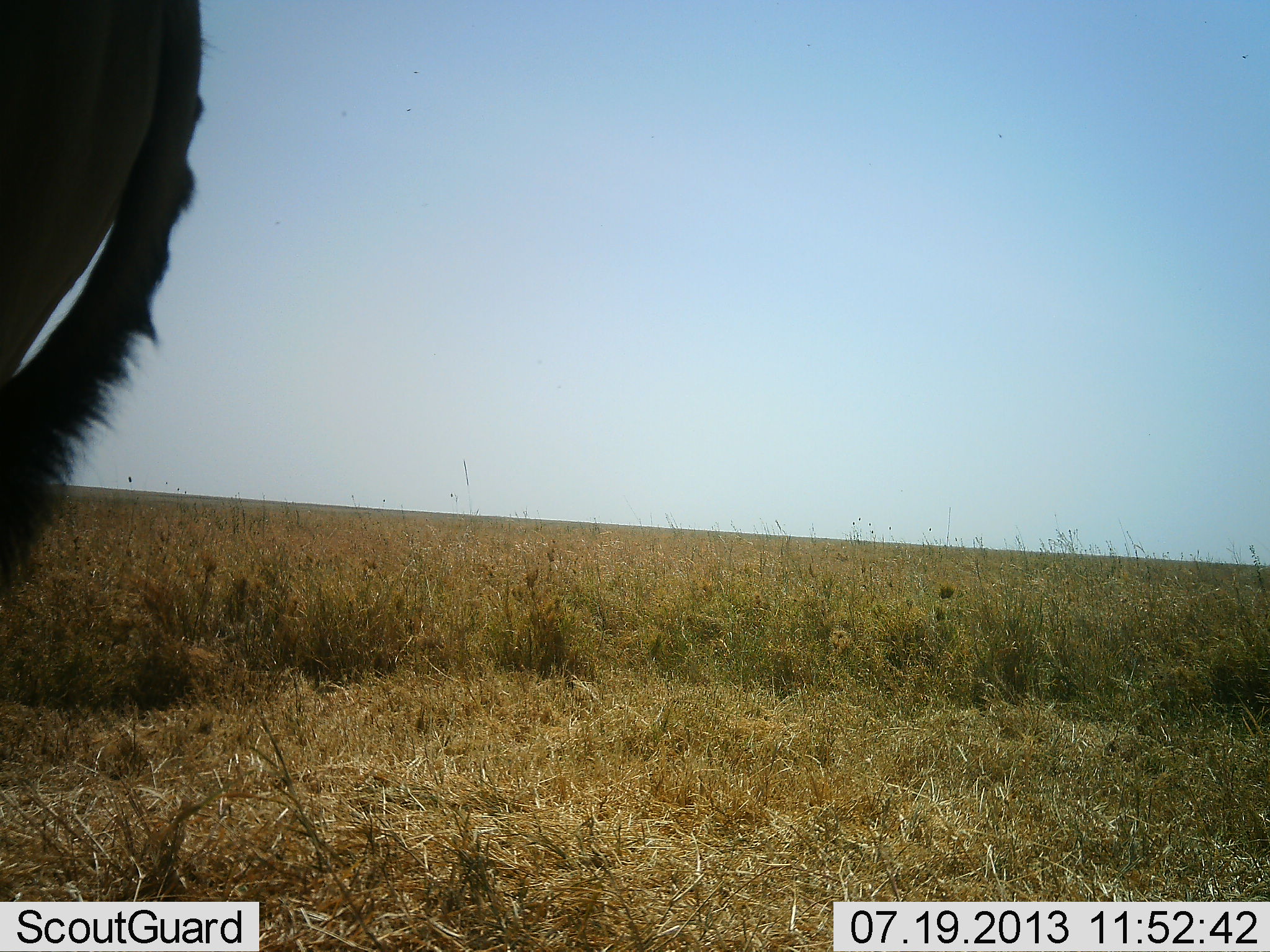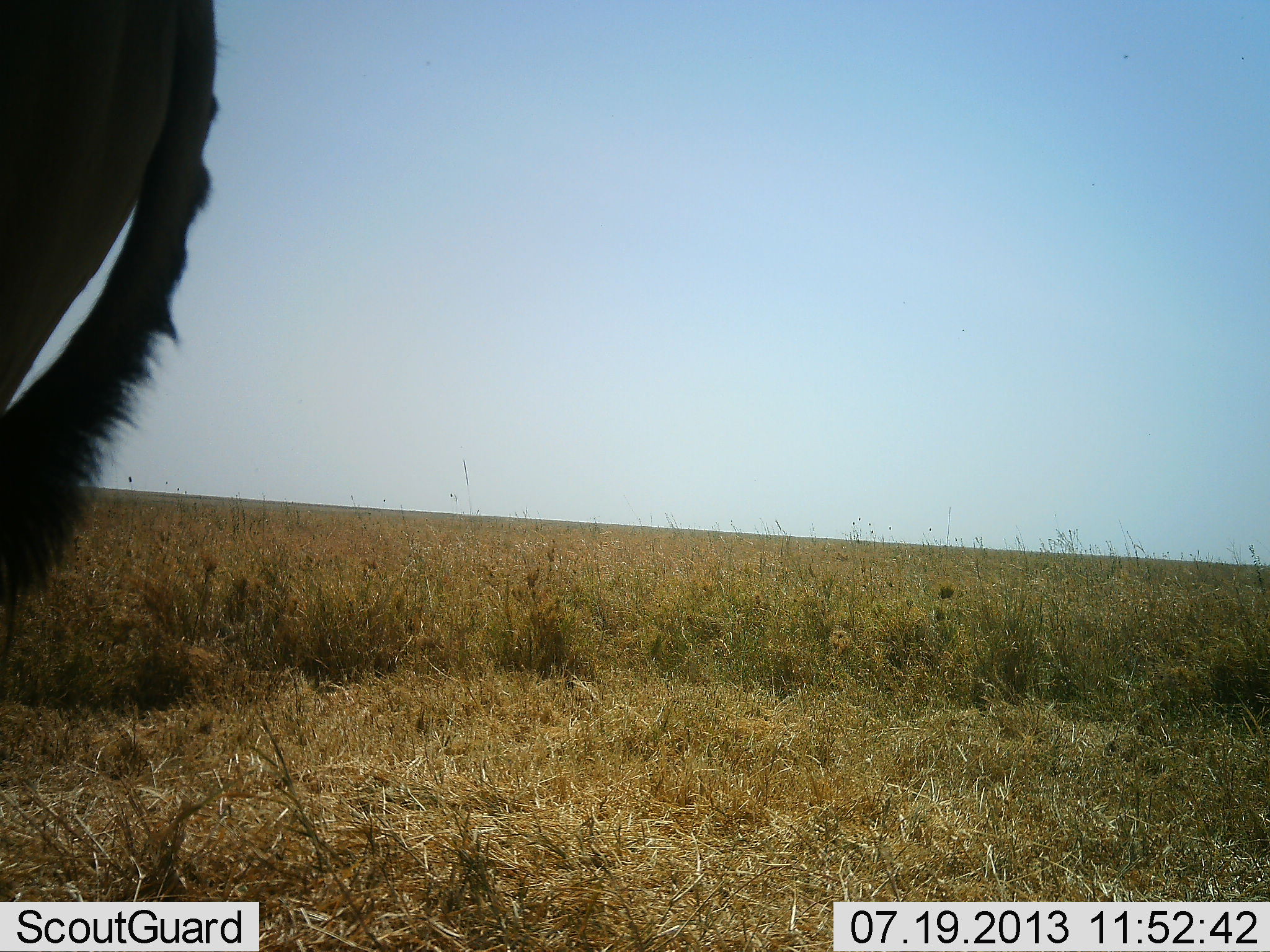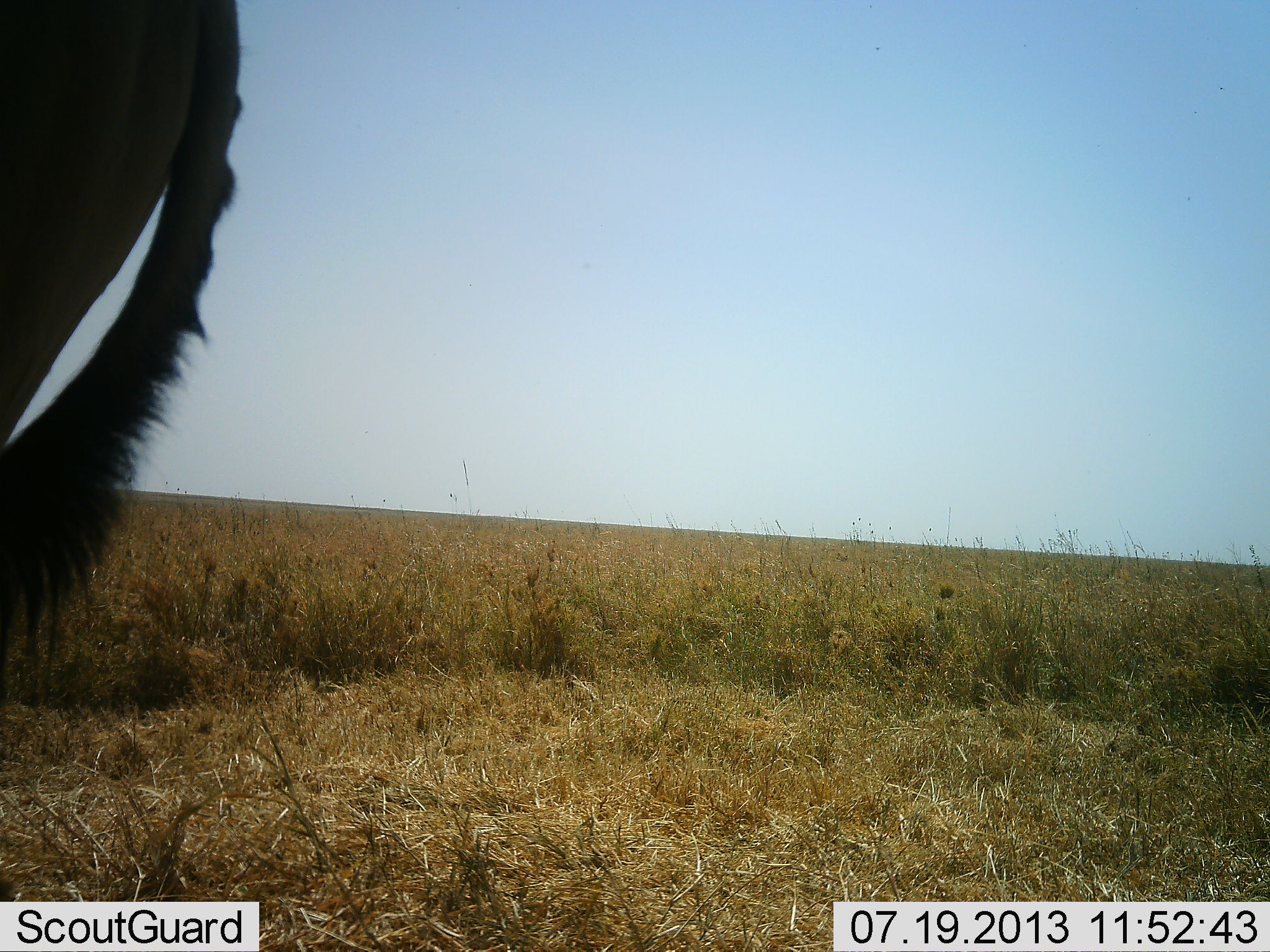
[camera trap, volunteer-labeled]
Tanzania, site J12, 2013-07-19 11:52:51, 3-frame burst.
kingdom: Animalia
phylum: Chordata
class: Mammalia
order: Artiodactyla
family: Bovidae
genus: Alcelaphus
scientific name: Alcelaphus buselaphus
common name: hartebeest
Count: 1.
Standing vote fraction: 100%.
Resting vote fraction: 0%.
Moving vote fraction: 0%.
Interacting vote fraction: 0%.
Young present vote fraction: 0%.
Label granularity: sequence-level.